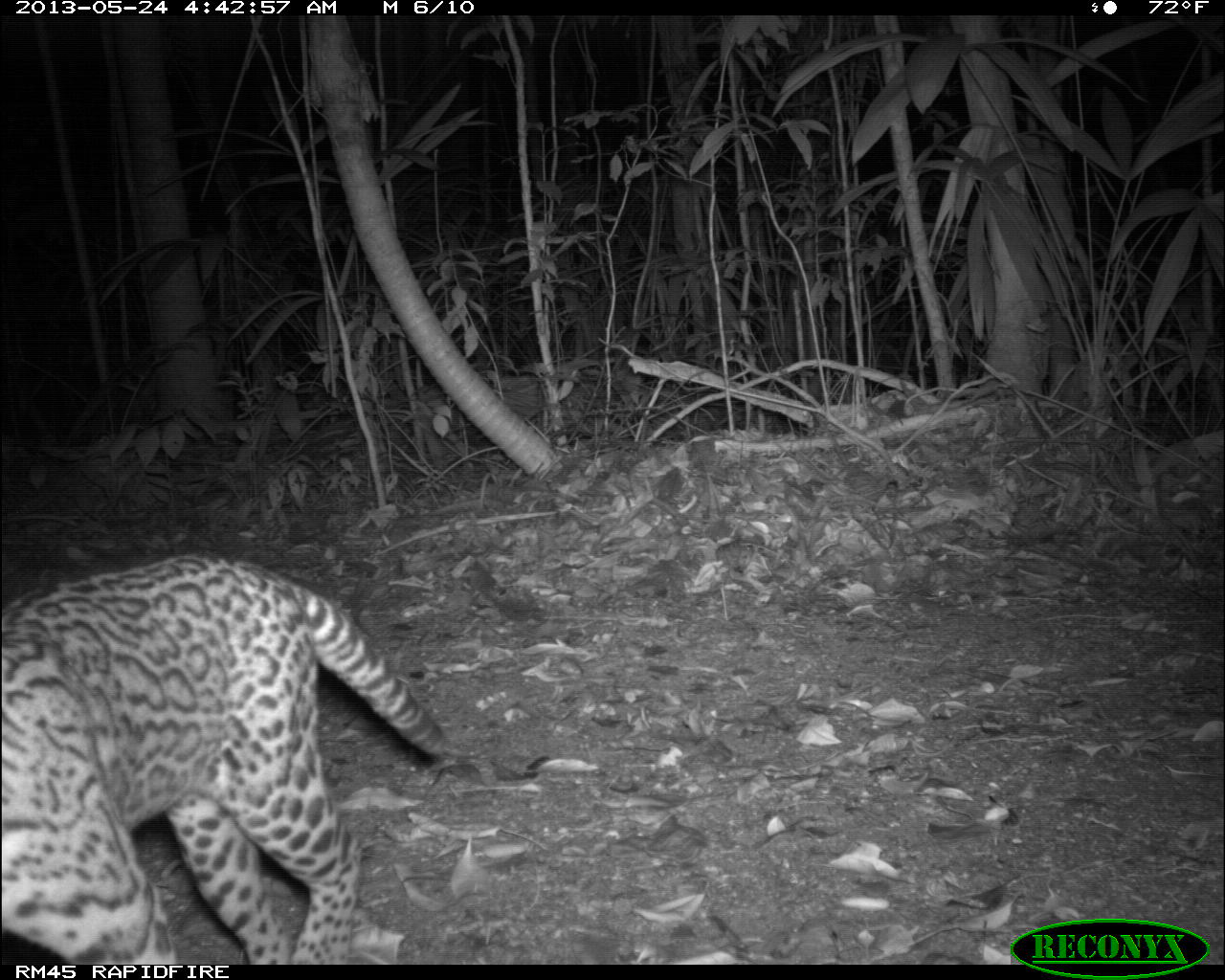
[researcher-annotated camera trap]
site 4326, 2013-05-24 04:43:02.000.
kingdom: Animalia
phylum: Chordata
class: Mammalia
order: Carnivora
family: Felidae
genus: Leopardus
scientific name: Leopardus pardalis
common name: ocelot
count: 1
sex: female